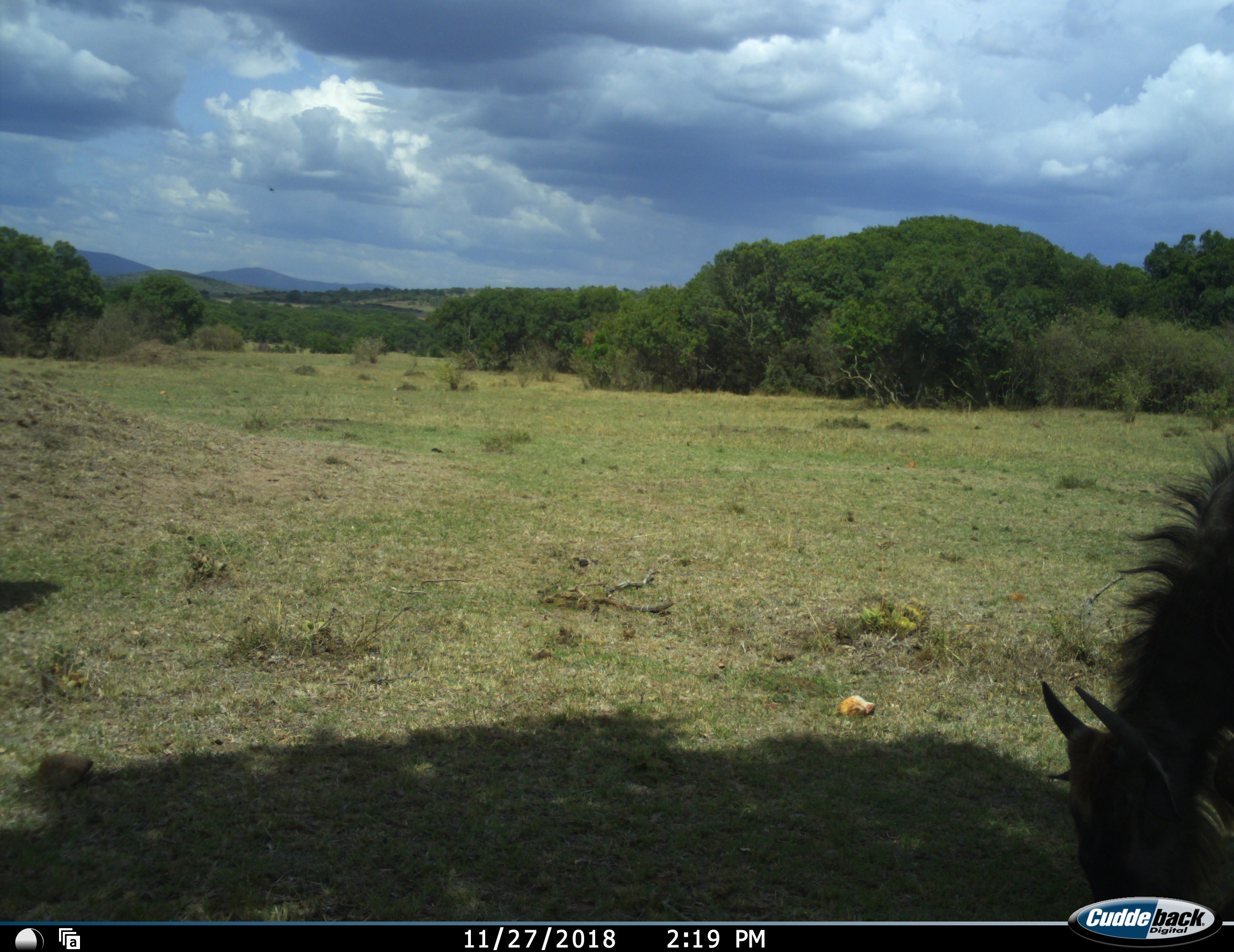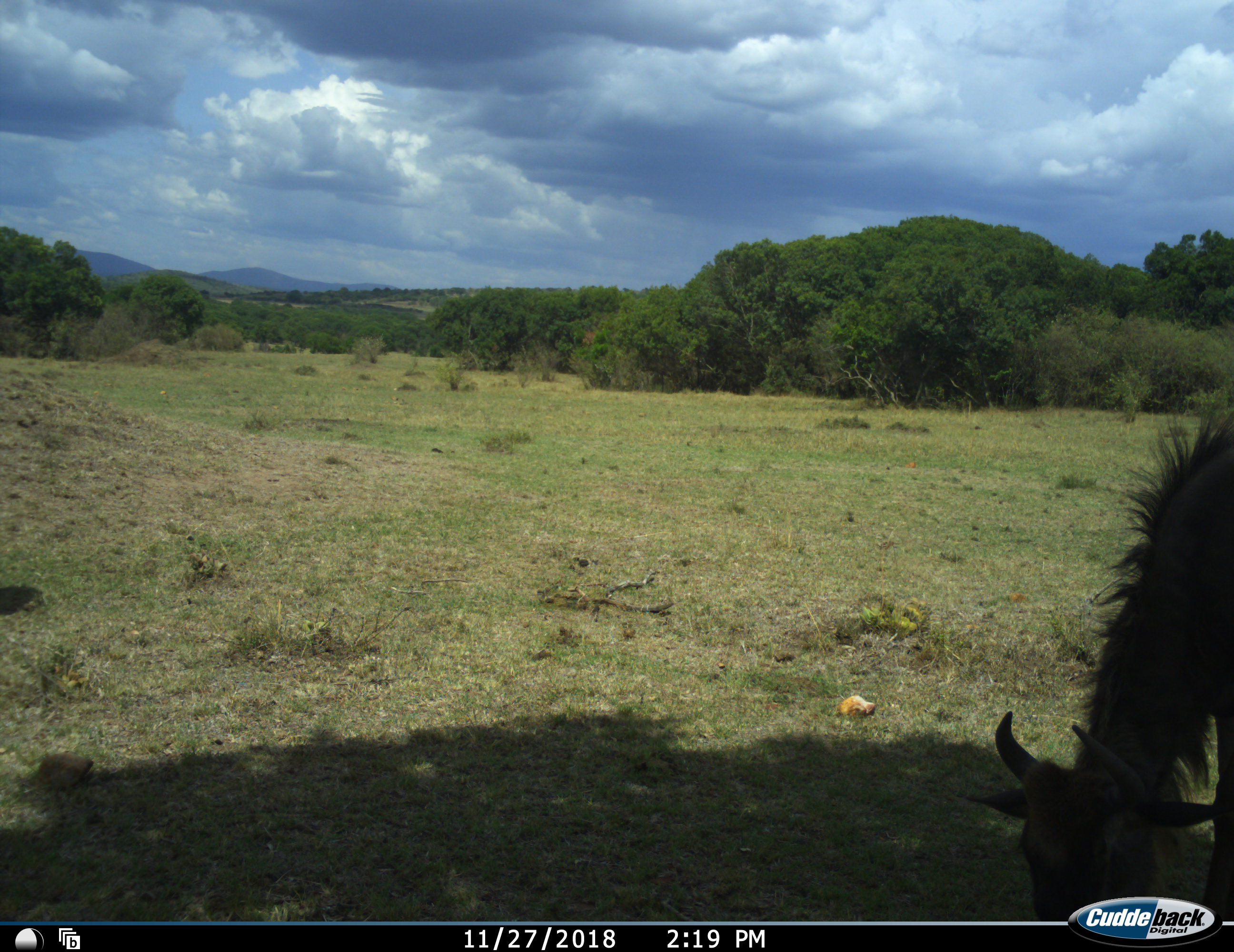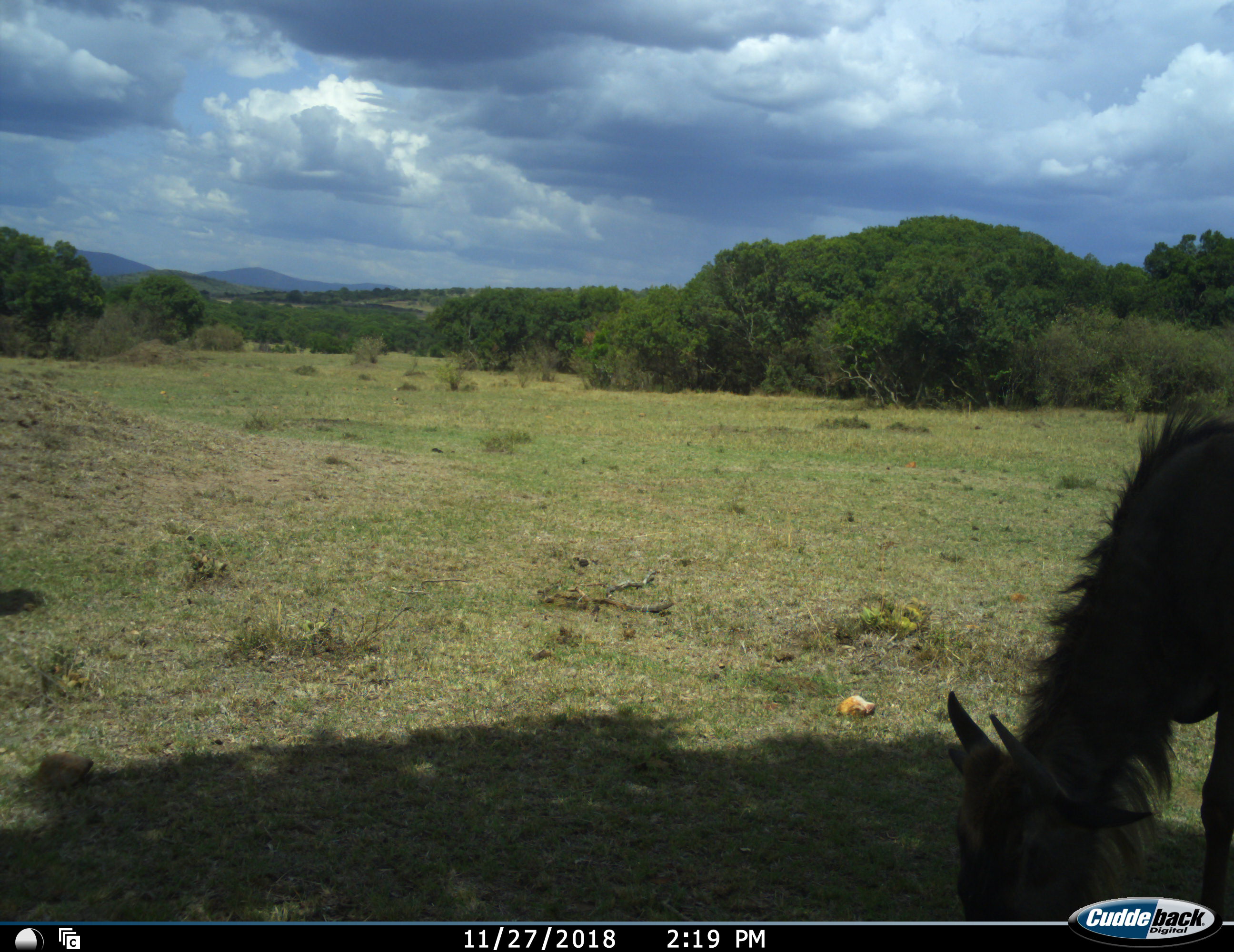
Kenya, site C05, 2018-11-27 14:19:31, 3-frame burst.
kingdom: Animalia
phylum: Chordata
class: Mammalia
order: Artiodactyla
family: Bovidae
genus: Connochaetes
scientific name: Connochaetes taurinus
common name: common wildebeest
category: wildebeest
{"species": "wildebeest (common wildebeest) (Connochaetes taurinus)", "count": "1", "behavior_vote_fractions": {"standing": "29%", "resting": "0%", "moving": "14%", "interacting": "0%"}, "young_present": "0%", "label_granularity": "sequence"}